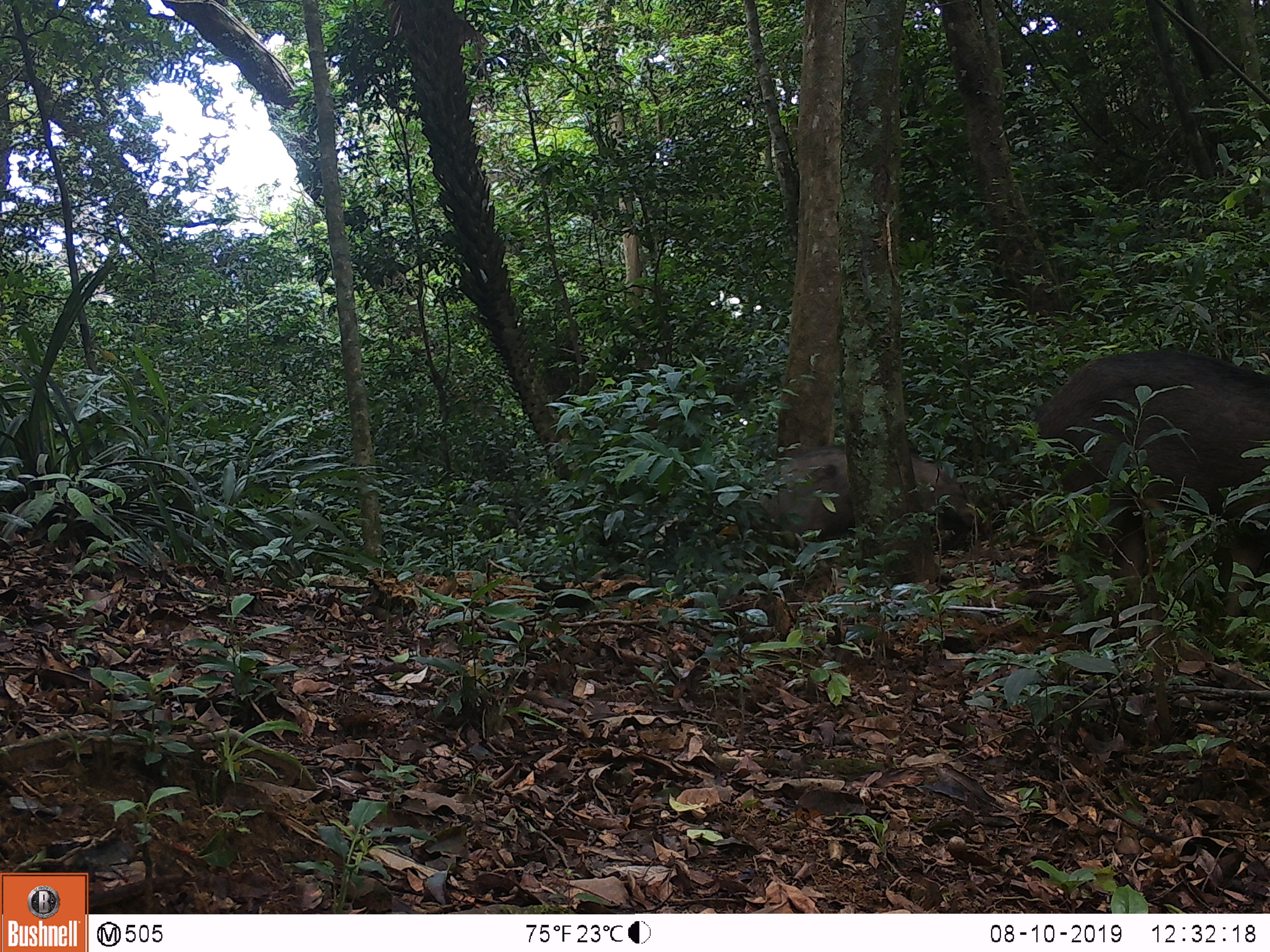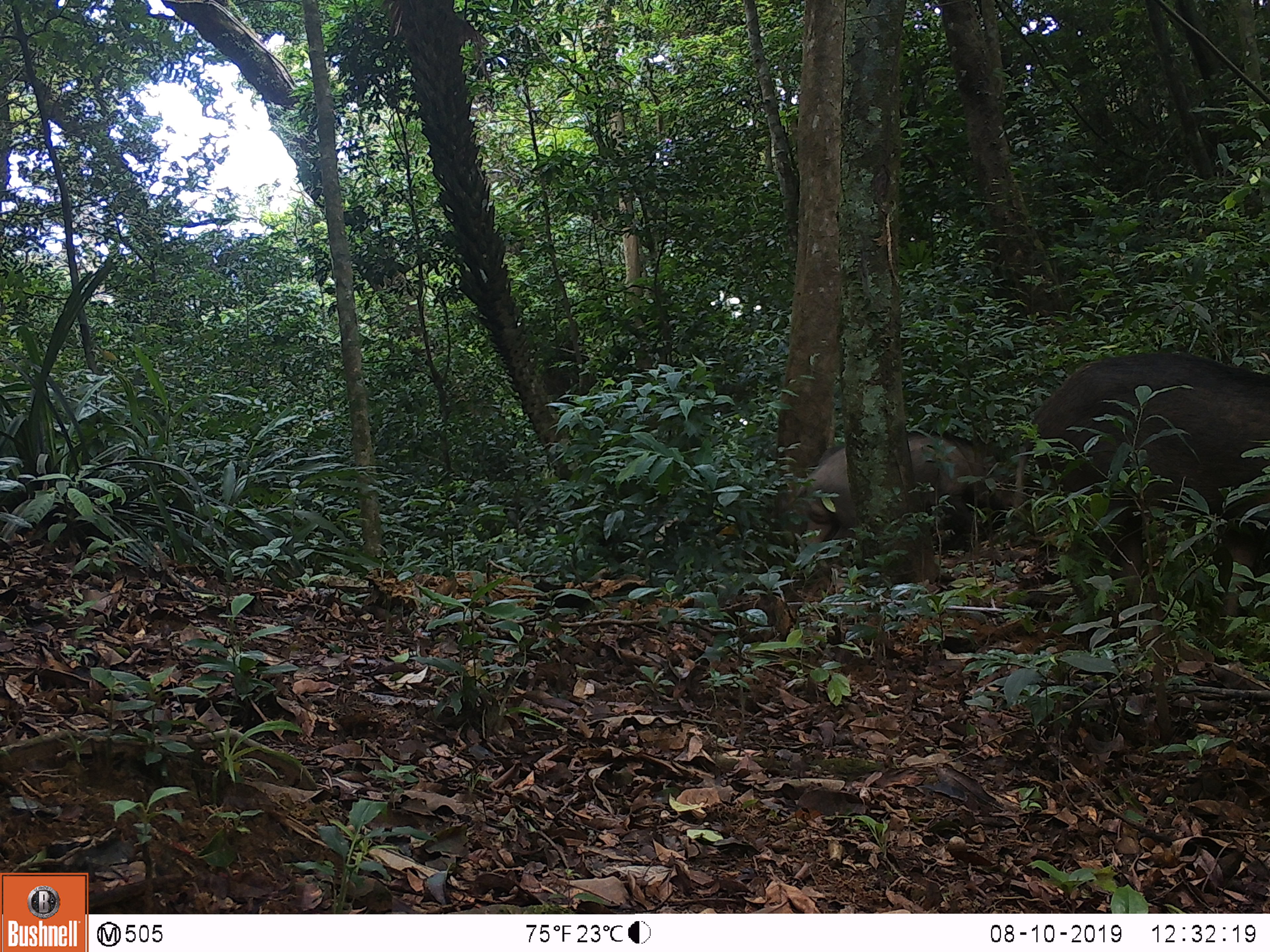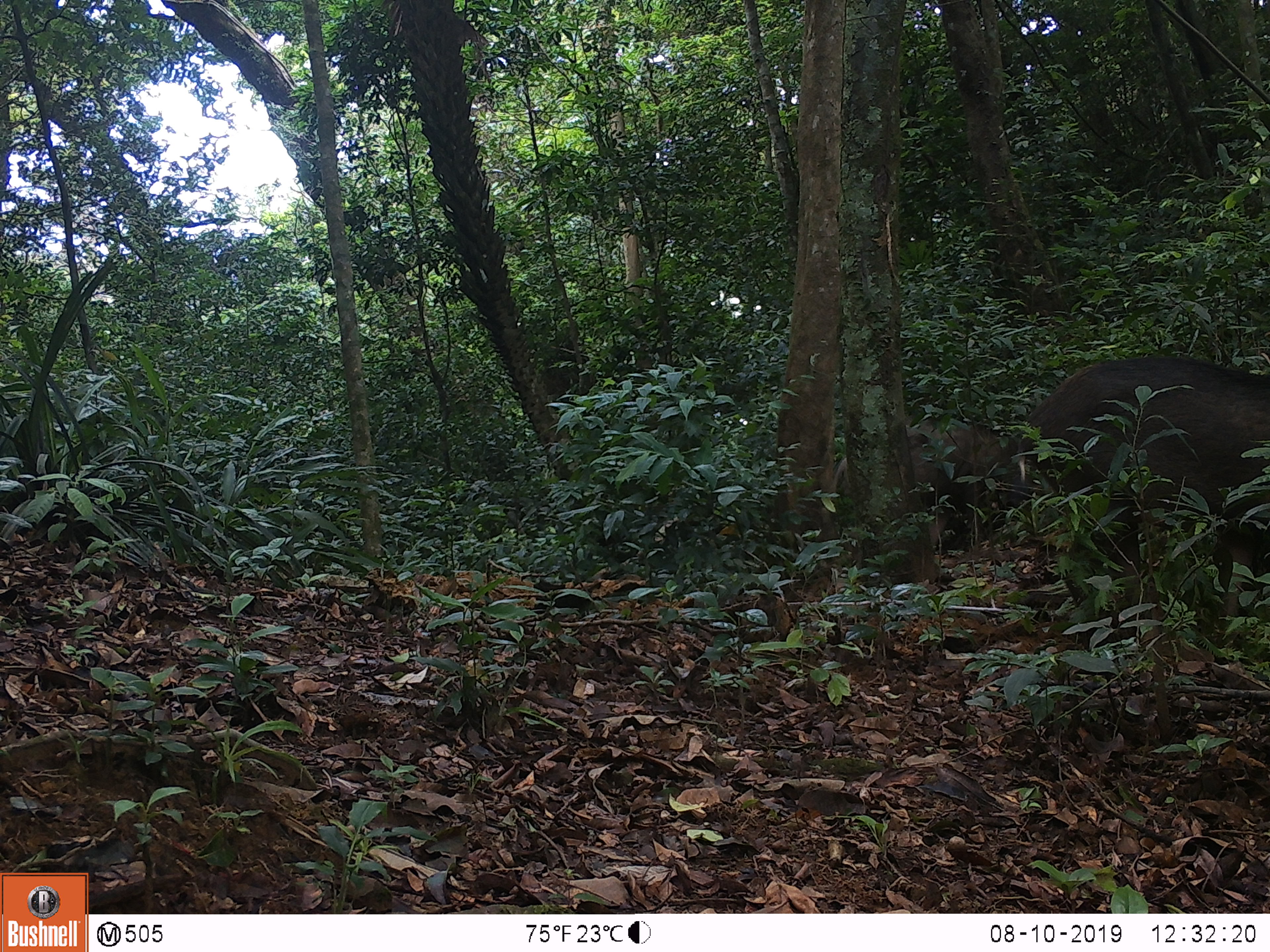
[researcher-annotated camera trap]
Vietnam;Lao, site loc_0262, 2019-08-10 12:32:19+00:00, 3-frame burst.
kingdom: Animalia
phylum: Chordata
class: Mammalia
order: Artiodactyla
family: Suidae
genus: Sus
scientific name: Sus scrofa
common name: eurasian wild pig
Eurasian wild pig (Sus scrofa). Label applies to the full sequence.